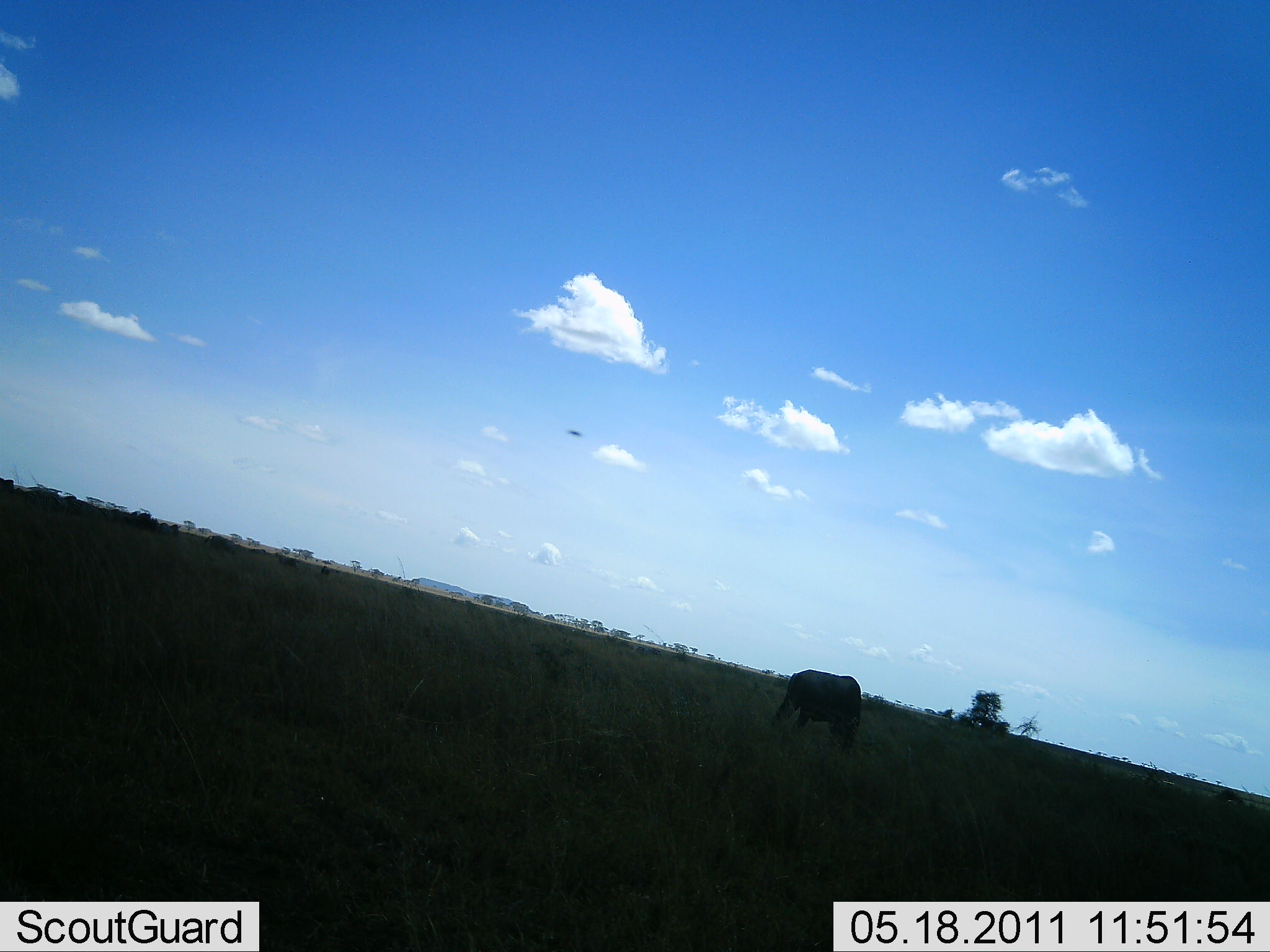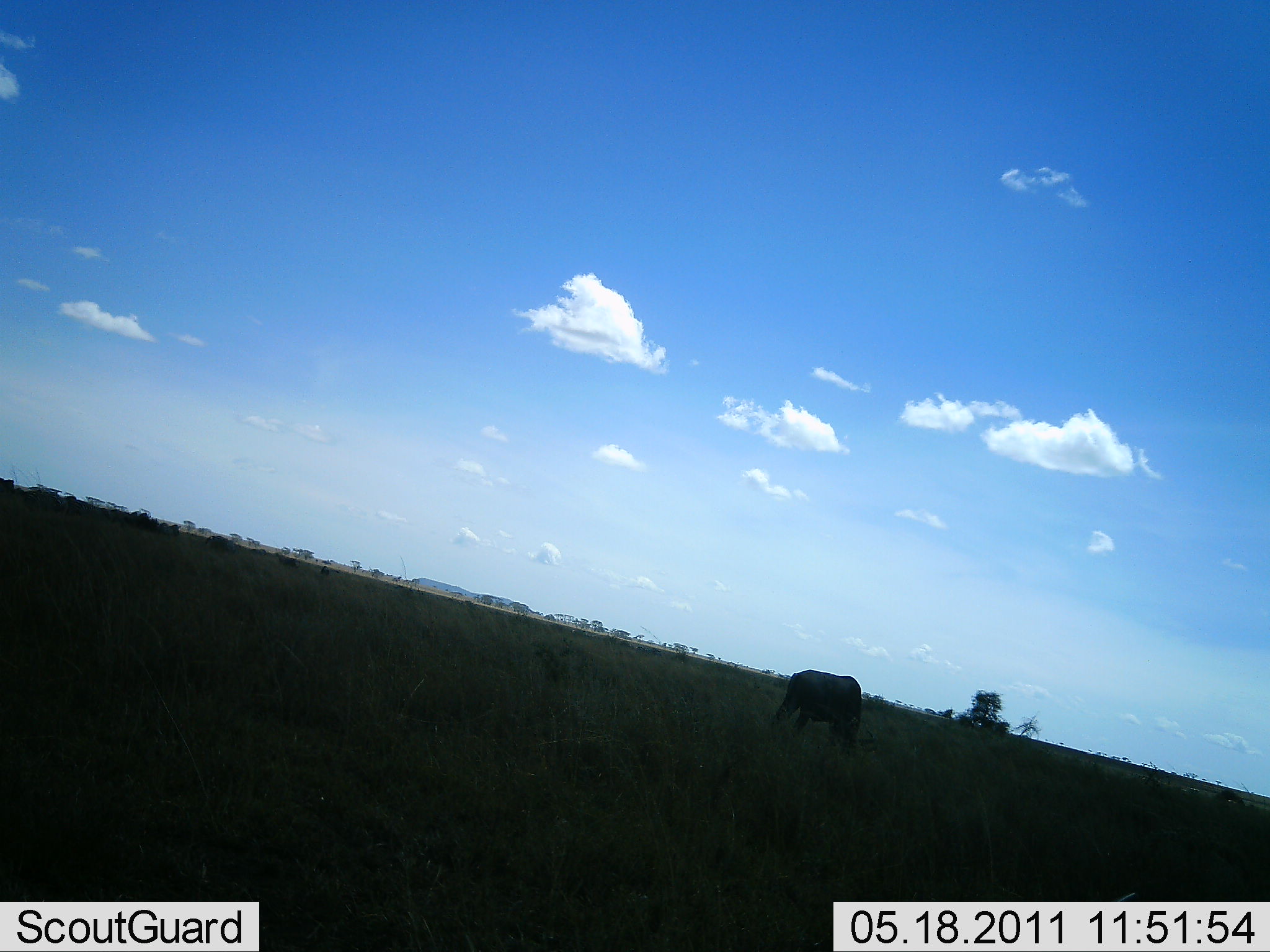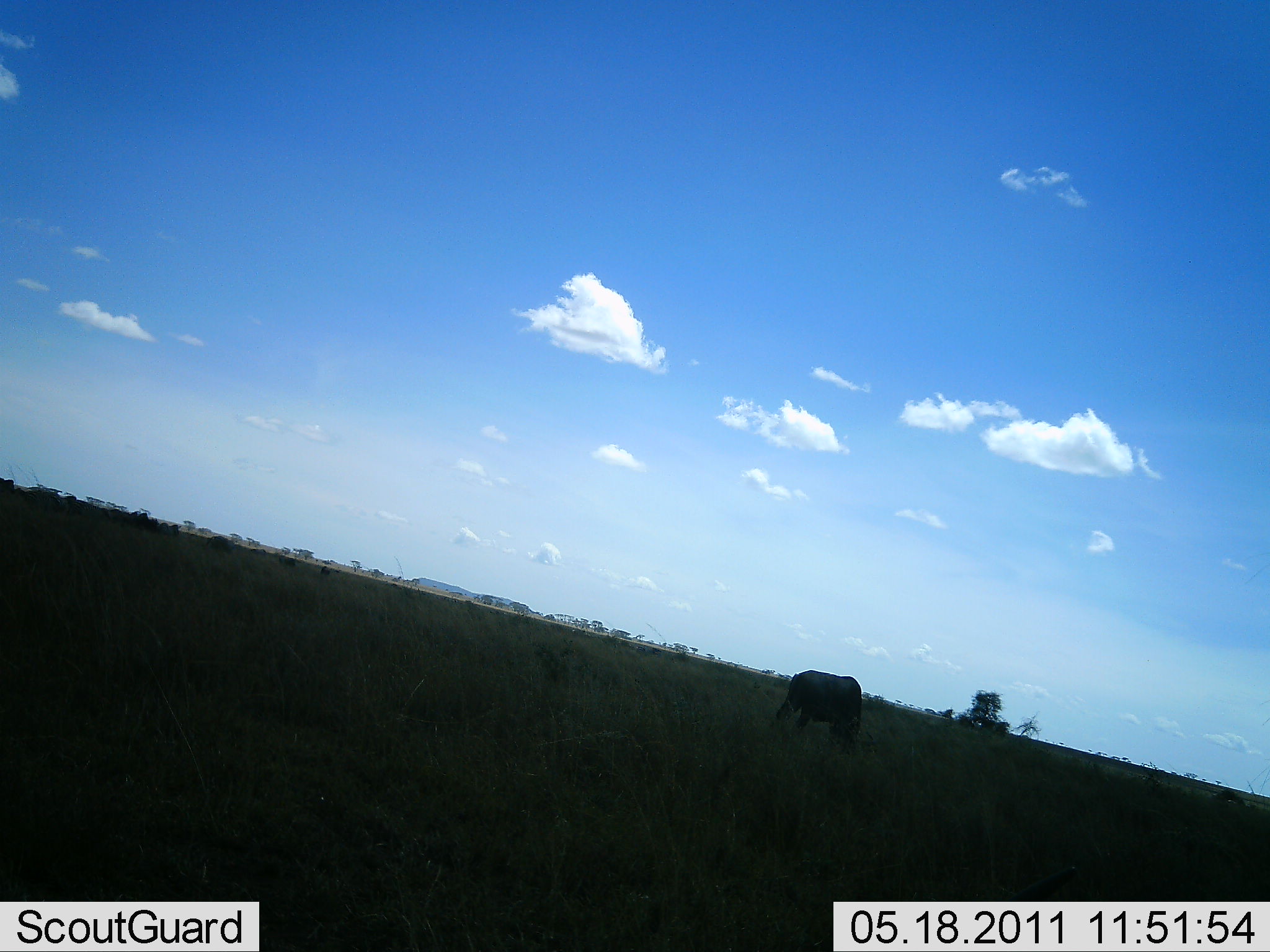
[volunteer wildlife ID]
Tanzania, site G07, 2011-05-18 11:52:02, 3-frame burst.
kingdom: Animalia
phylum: Chordata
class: Mammalia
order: Artiodactyla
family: Bovidae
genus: Connochaetes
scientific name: Connochaetes taurinus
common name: blue wildebeest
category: wildebeest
Wildebeest (blue wildebeest) (Connochaetes taurinus), count 1. Behavior (volunteer vote fractions): standing 23%, resting 0%, moving 0%, interacting 0%. Young present (vote fraction): 0%. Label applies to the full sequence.